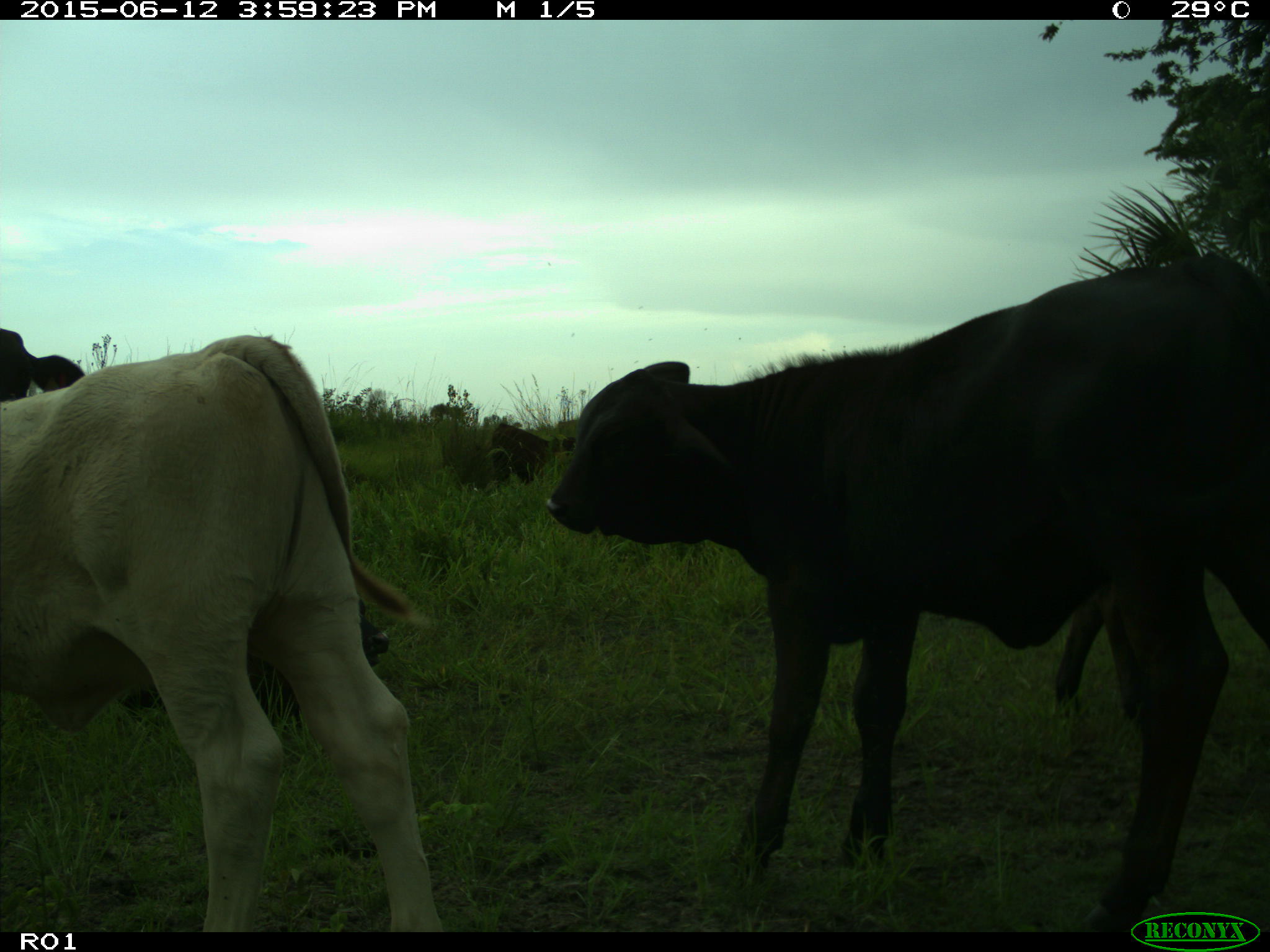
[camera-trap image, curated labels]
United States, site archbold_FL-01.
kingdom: Animalia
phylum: Chordata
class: Mammalia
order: Artiodactyla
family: Bovidae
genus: Bos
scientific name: Bos taurus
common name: domestic cow